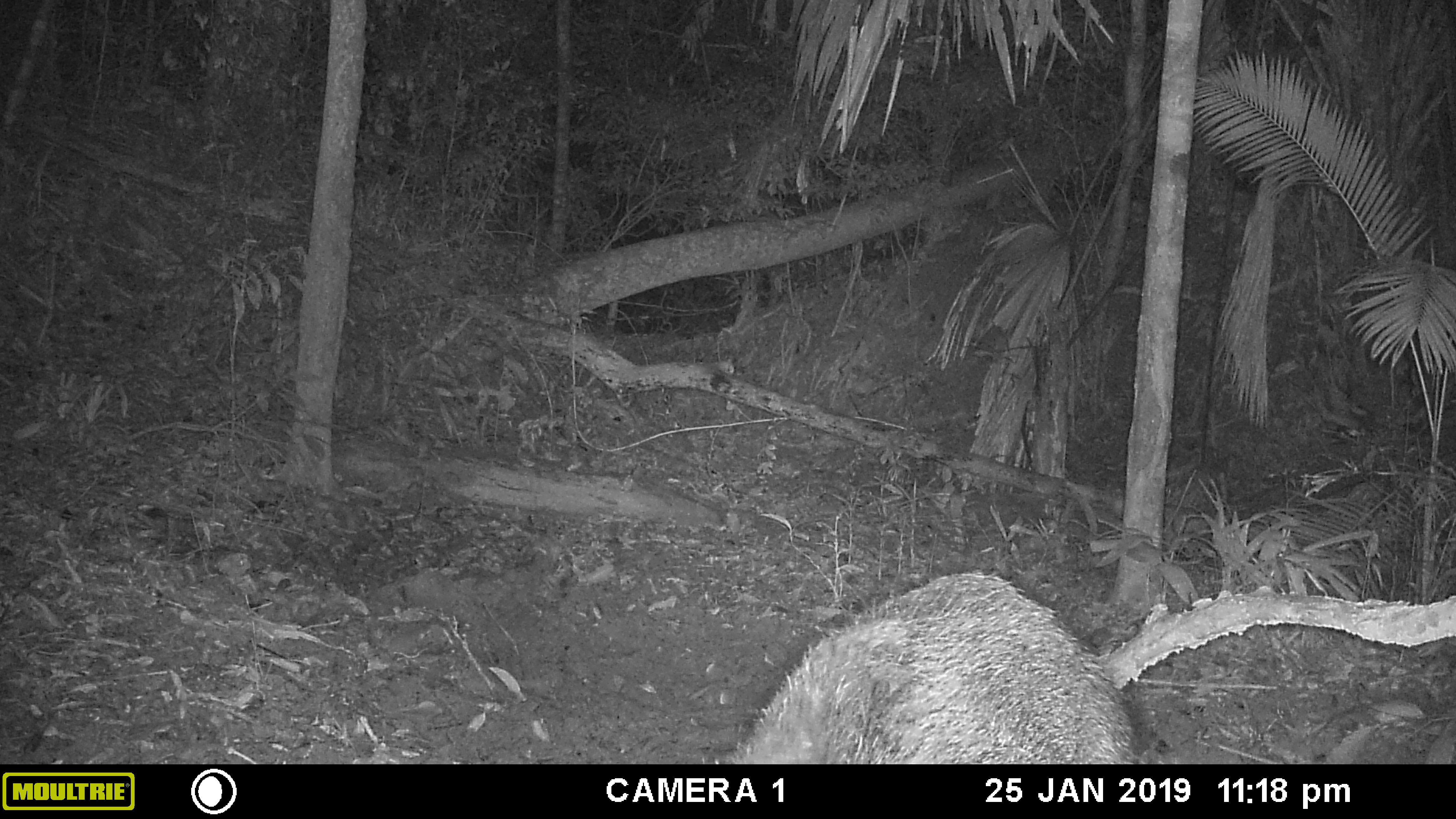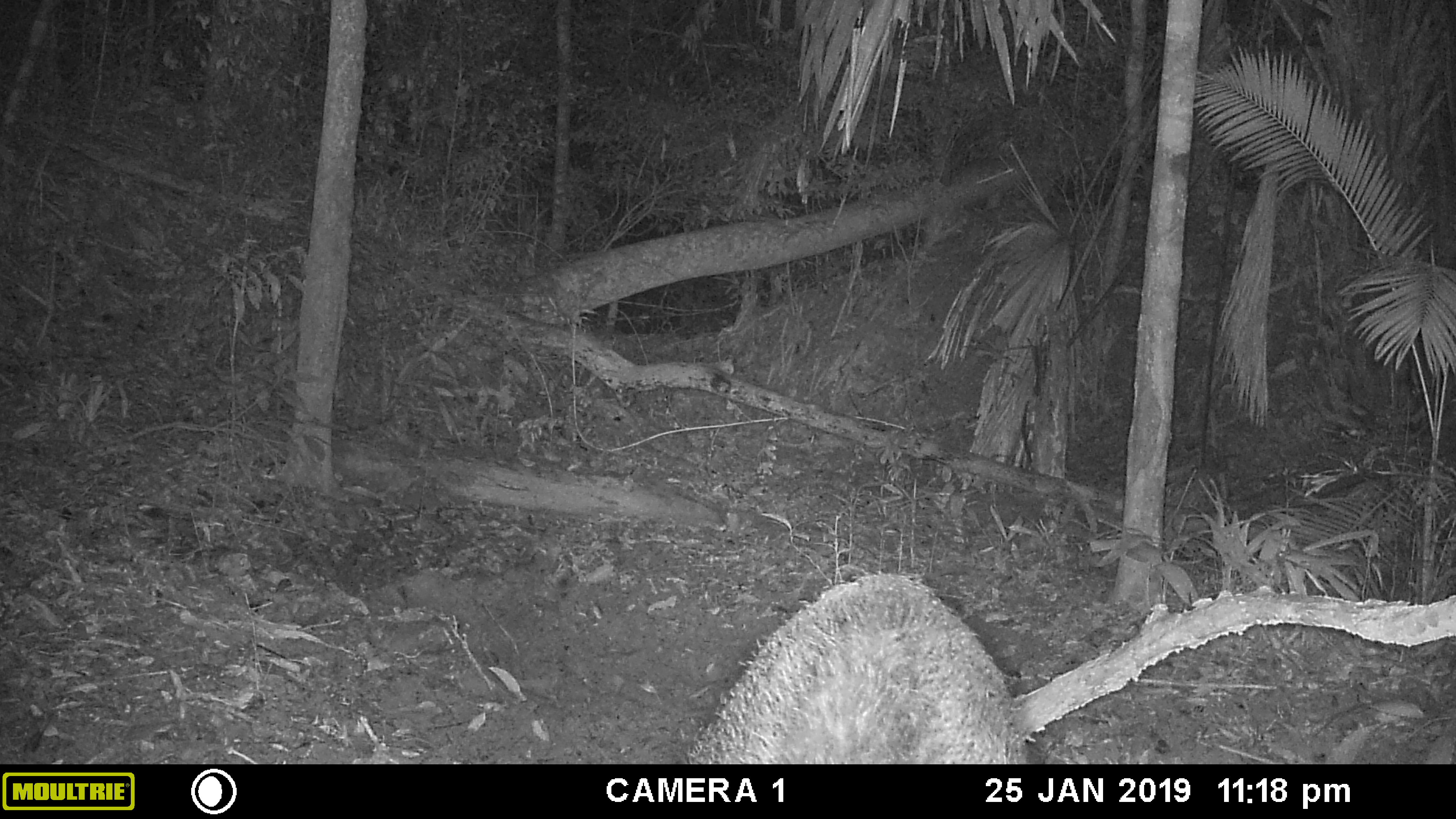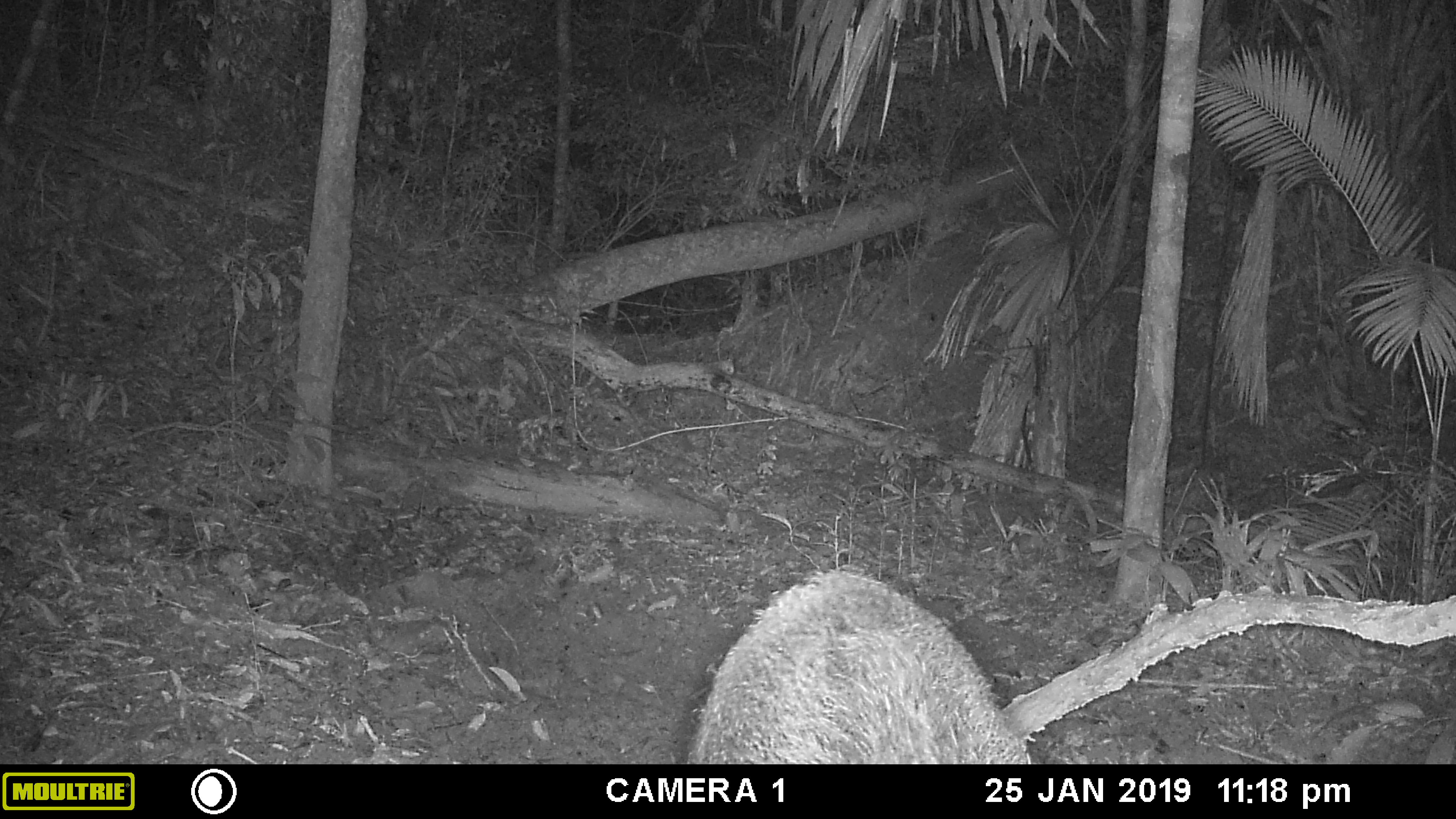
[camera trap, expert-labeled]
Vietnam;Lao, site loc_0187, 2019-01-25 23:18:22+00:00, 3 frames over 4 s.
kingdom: Animalia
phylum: Chordata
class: Mammalia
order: Artiodactyla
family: Suidae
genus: Sus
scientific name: Sus scrofa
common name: eurasian wild pig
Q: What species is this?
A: Eurasian wild pig (Sus scrofa).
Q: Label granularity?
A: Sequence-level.